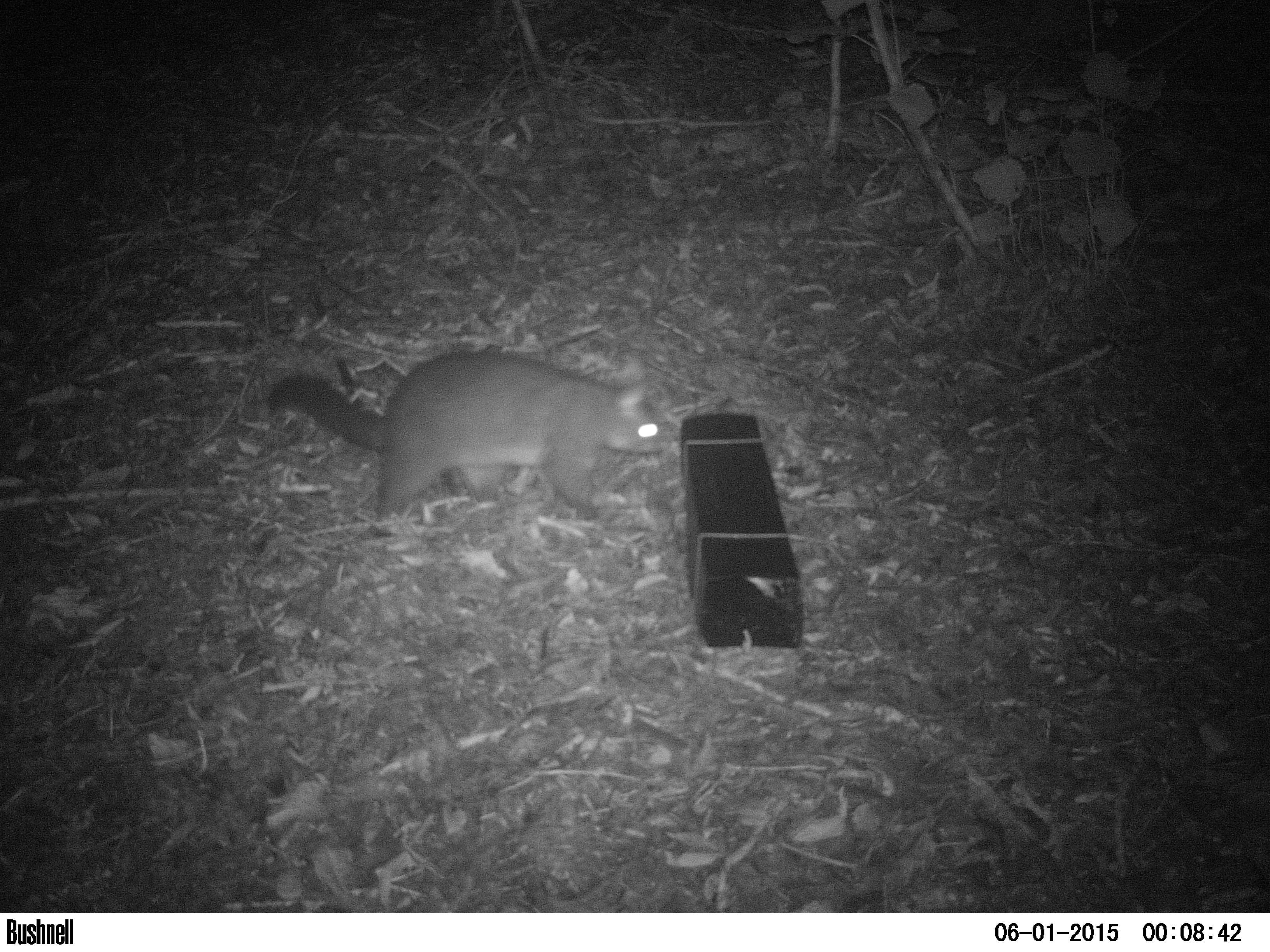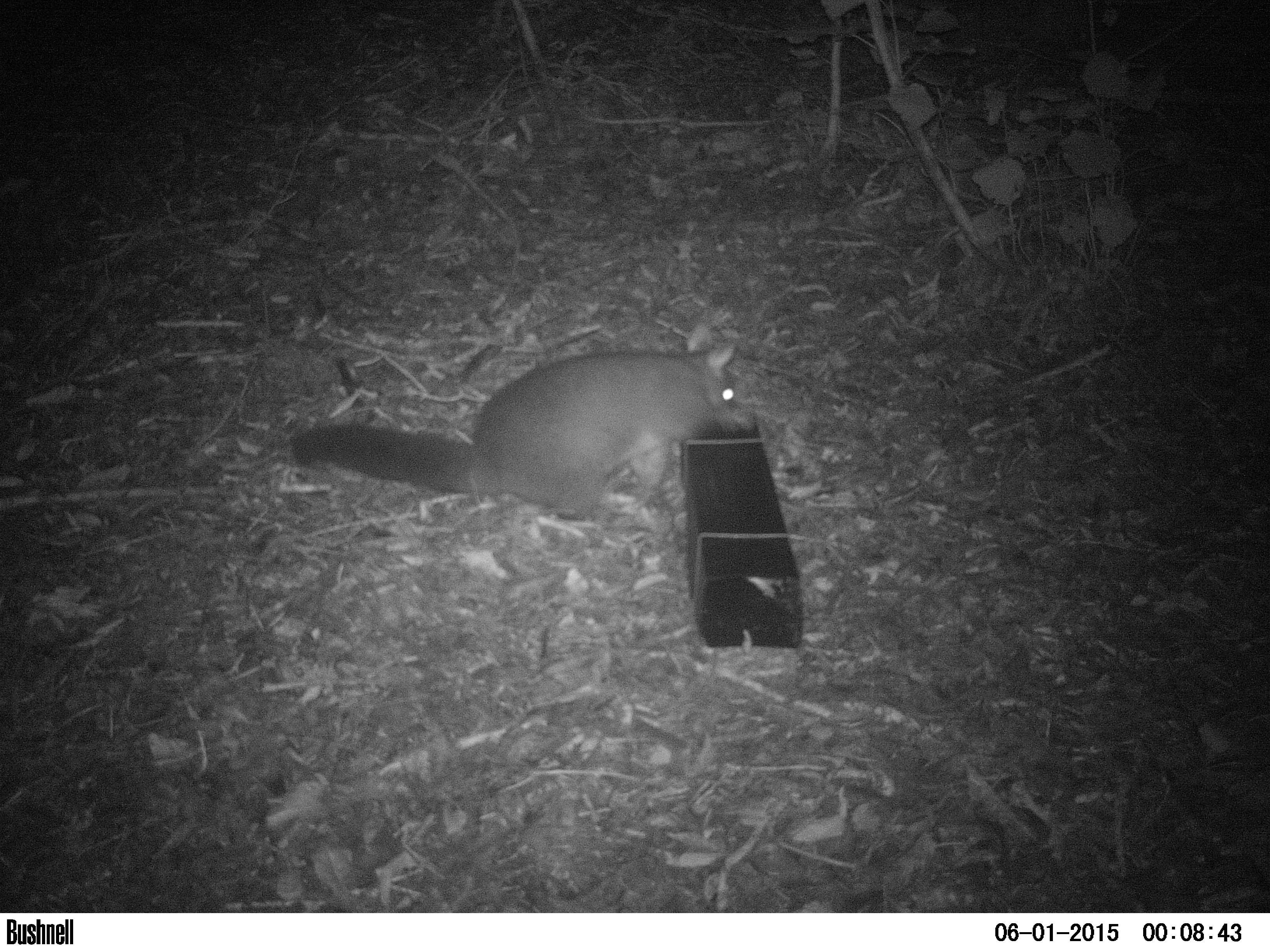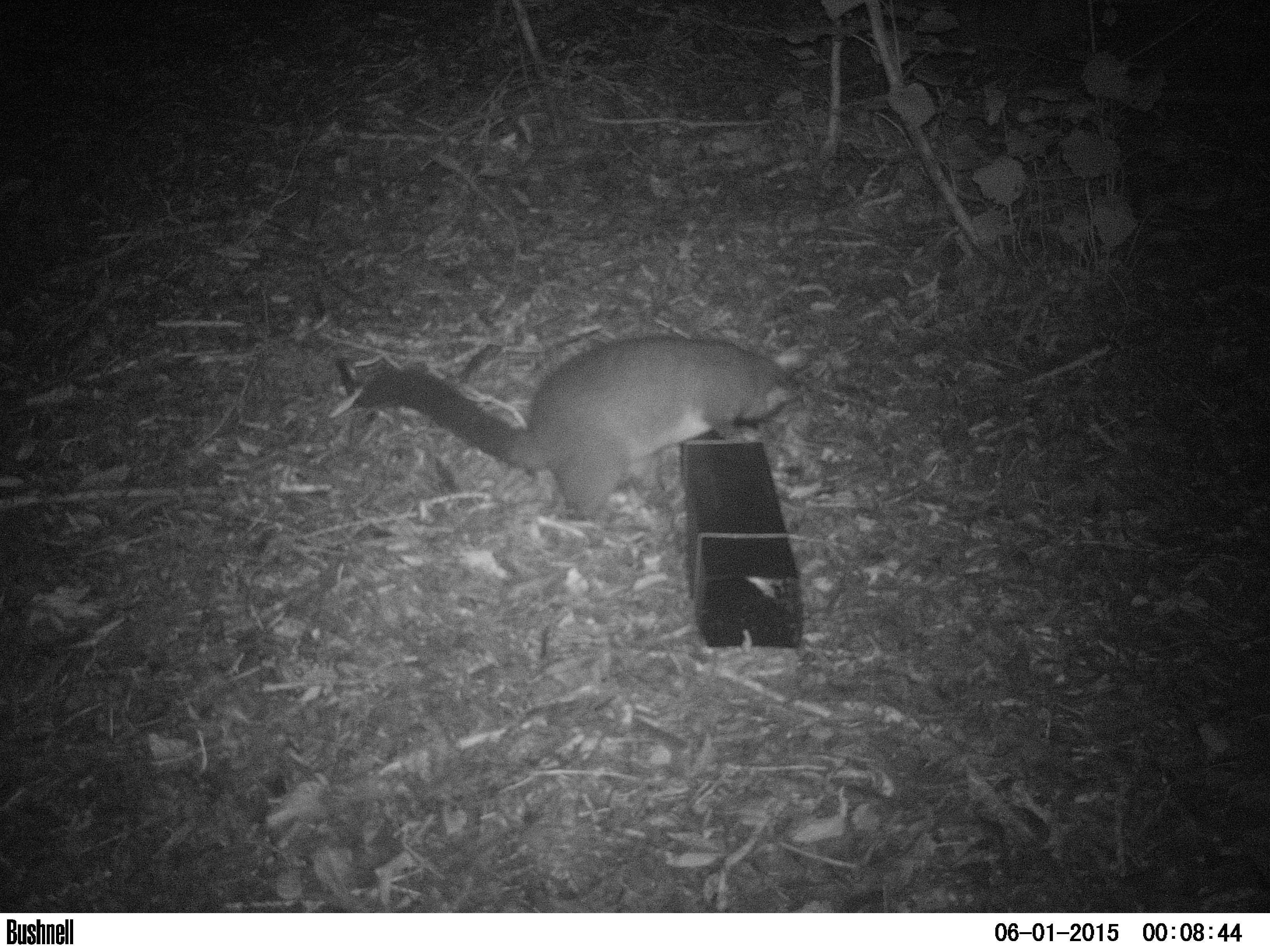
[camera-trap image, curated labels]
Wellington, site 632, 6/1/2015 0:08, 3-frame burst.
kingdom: Animalia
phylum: Chordata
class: Mammalia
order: Didelphimorphia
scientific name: Didelphimorphia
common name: possum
Possum (Didelphimorphia).